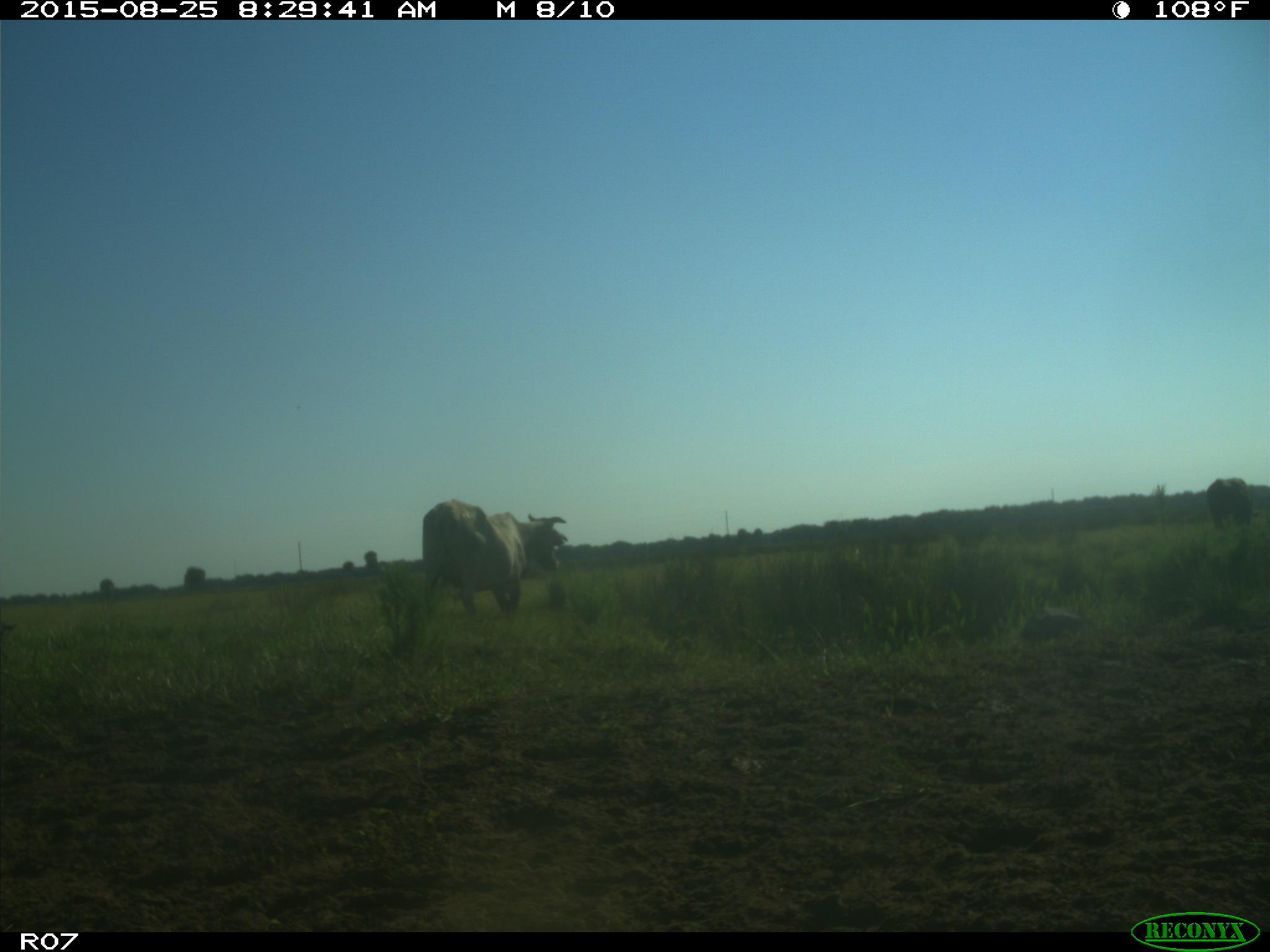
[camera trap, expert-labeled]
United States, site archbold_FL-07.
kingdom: Animalia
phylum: Chordata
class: Mammalia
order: Artiodactyla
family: Bovidae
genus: Bos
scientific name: Bos taurus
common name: domestic cow